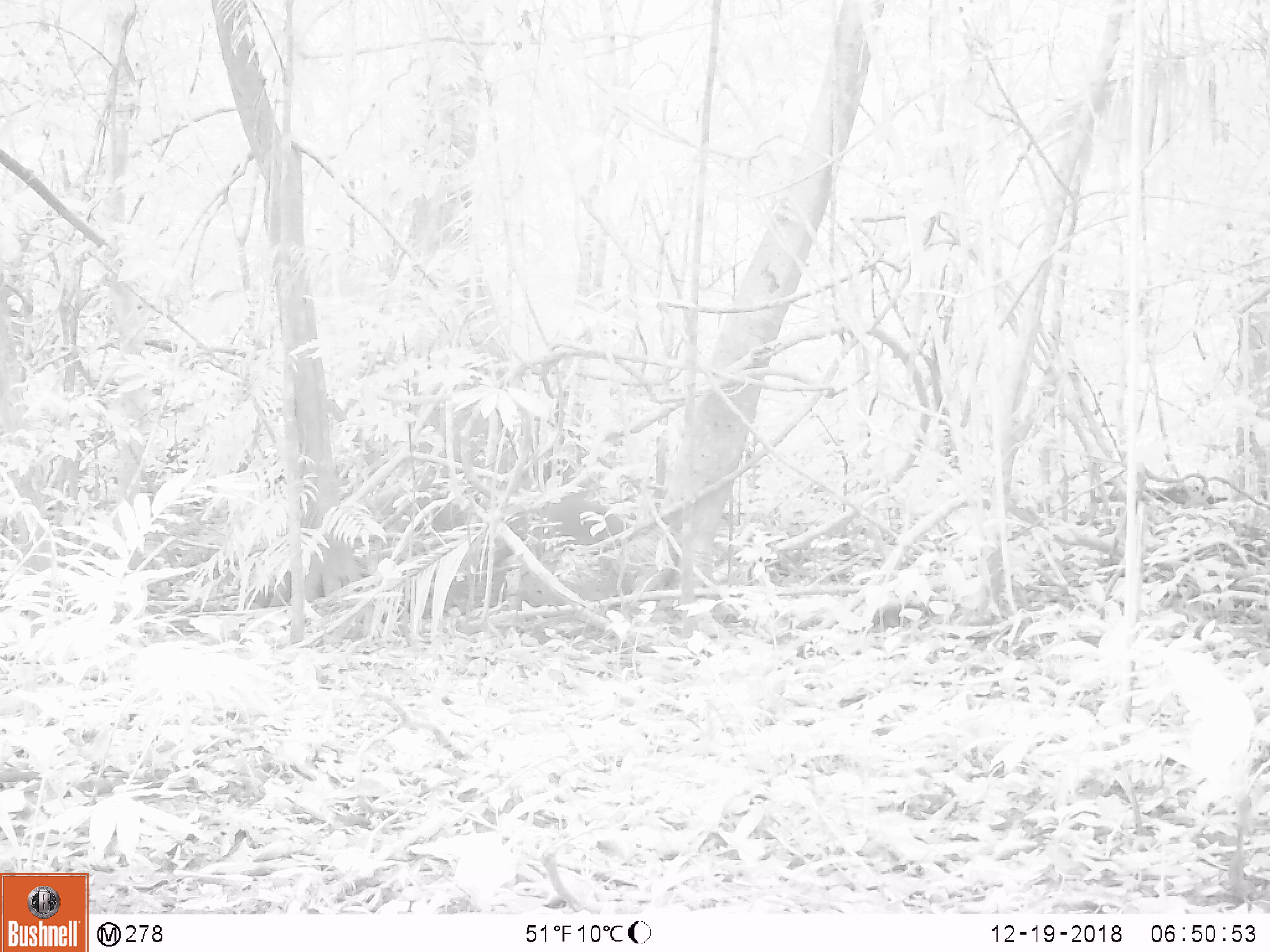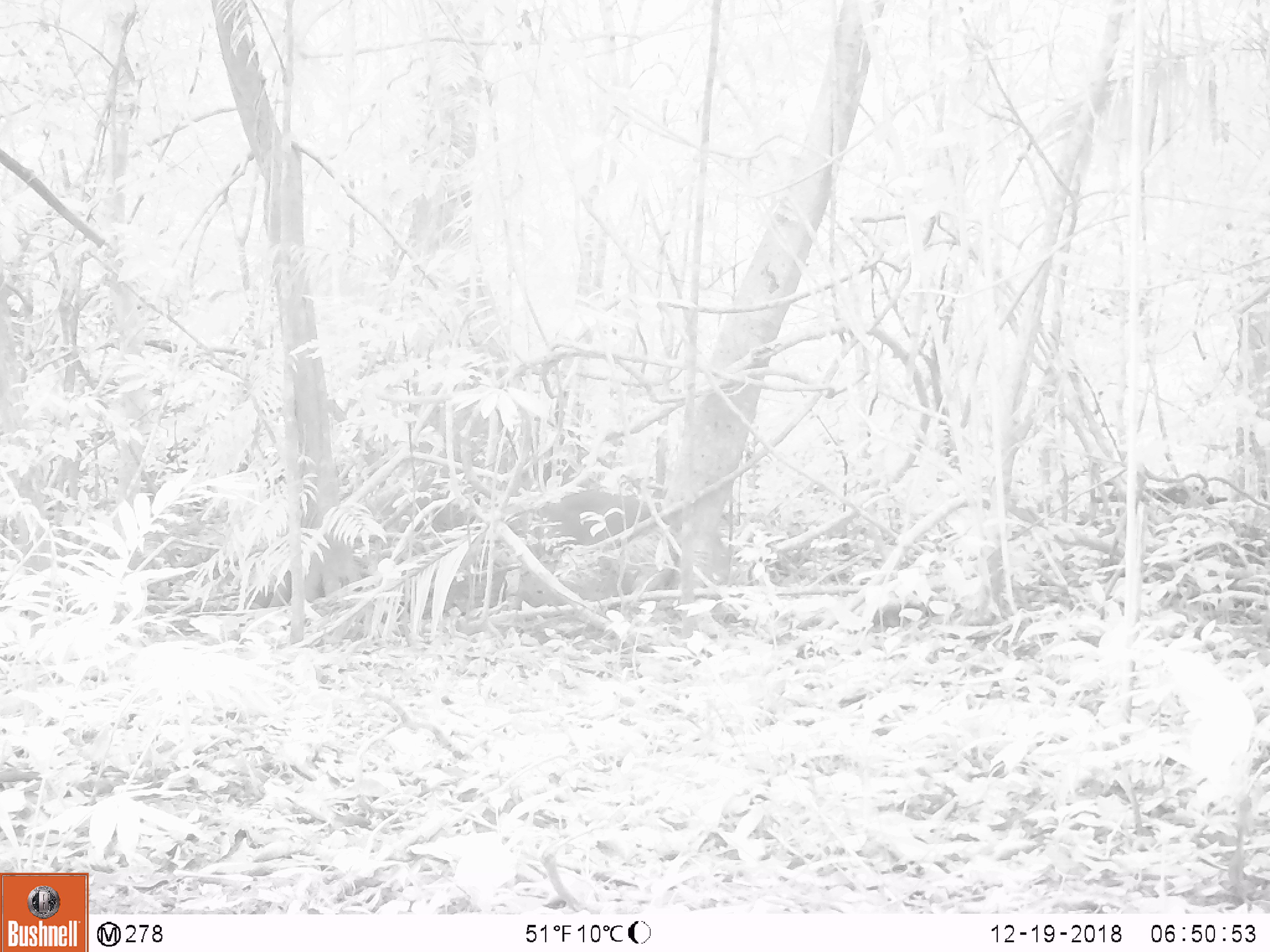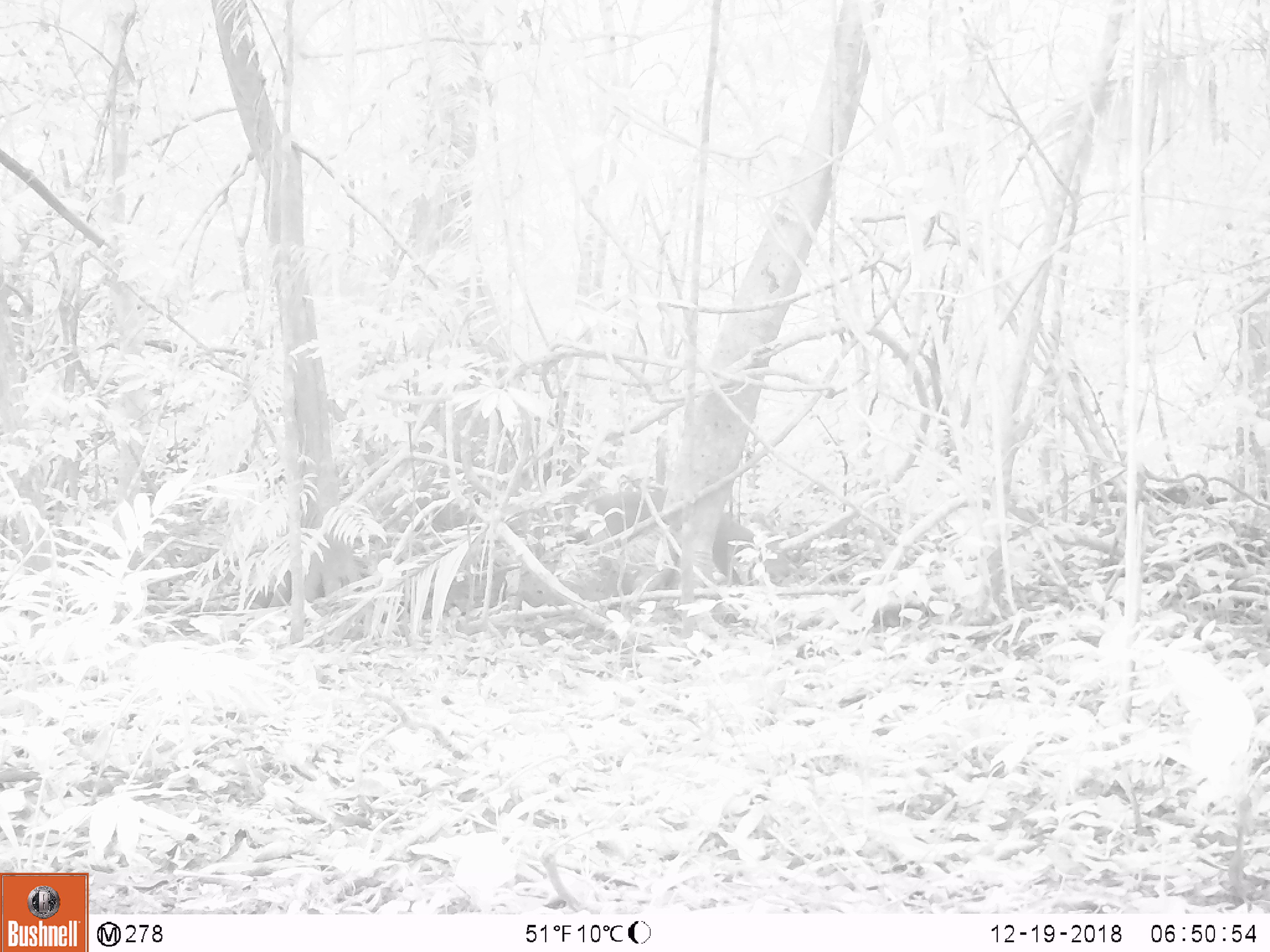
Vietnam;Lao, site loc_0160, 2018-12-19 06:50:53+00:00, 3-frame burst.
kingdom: Animalia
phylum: Chordata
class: Mammalia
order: Artiodactyla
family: Cervidae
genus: Muntiacus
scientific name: Muntiacus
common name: muntjacs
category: unidentified muntjac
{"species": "unidentified muntjac (muntjacs) (Muntiacus)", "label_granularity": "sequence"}